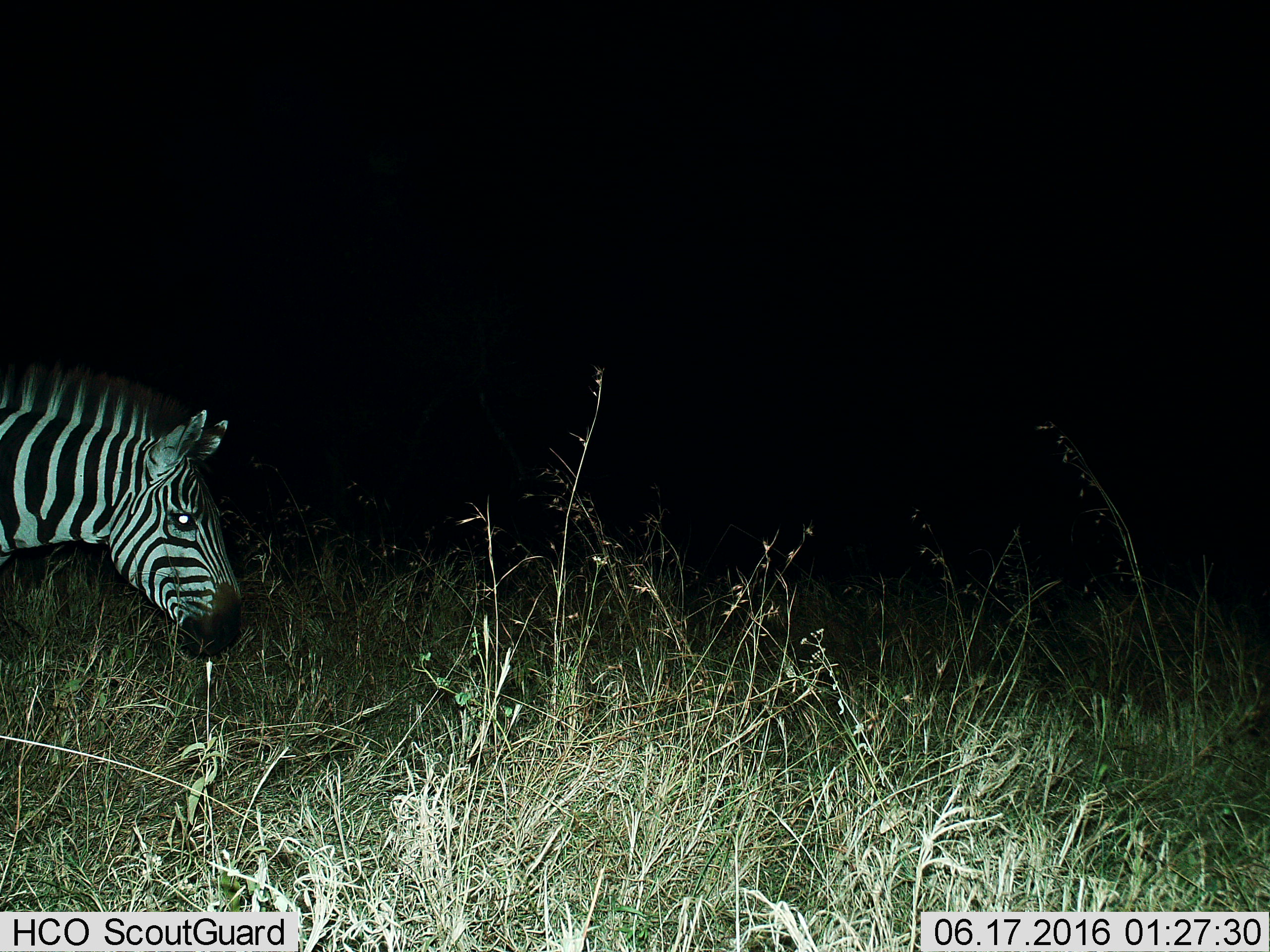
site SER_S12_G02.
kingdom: Animalia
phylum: Chordata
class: Mammalia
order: Perissodactyla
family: Equidae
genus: Equus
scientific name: Equus quagga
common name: plains zebra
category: zebraplains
Zebraplains (plains zebra) (Equus quagga), count 1. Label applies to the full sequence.